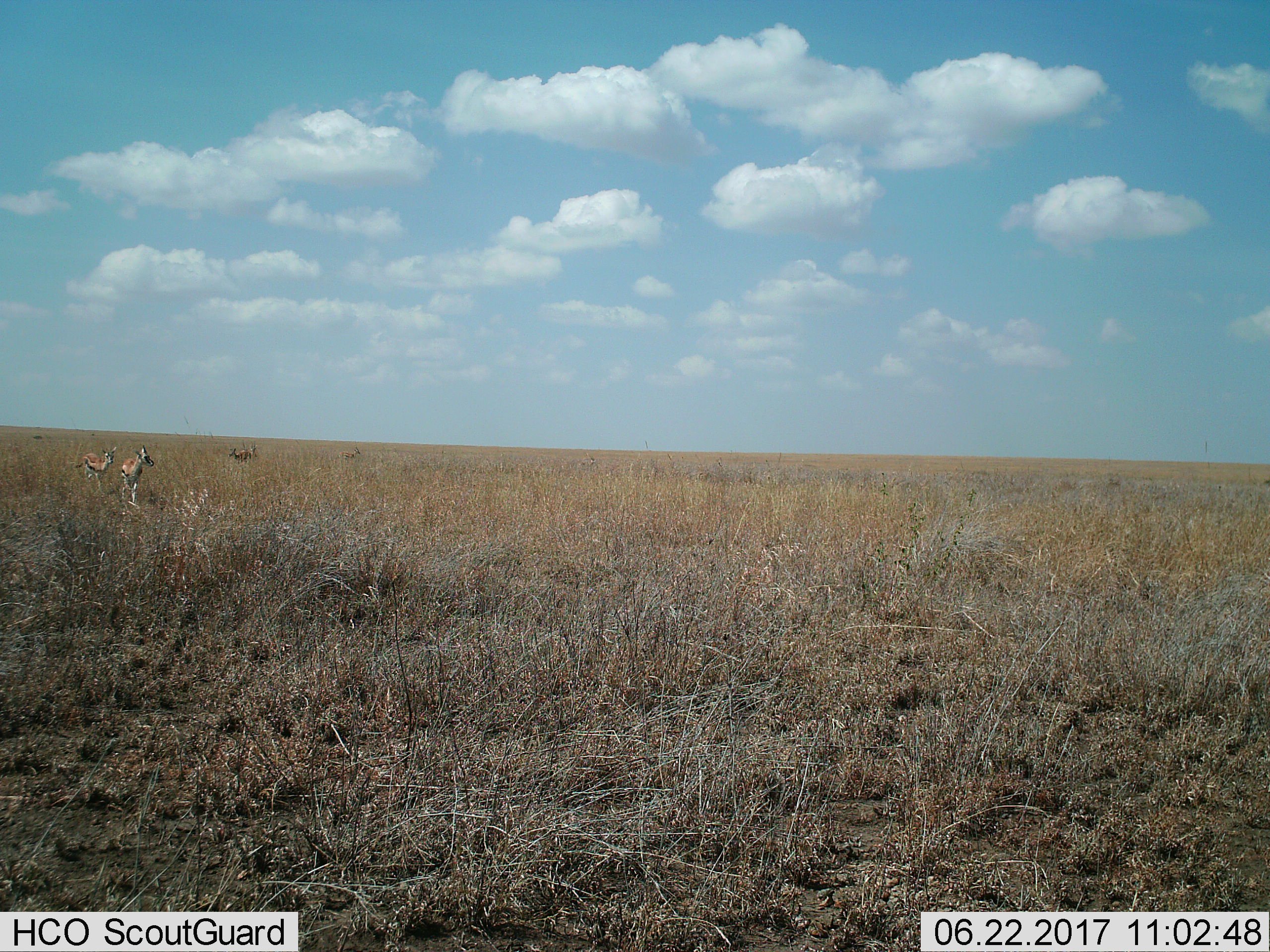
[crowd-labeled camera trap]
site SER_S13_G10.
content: unidentified animal